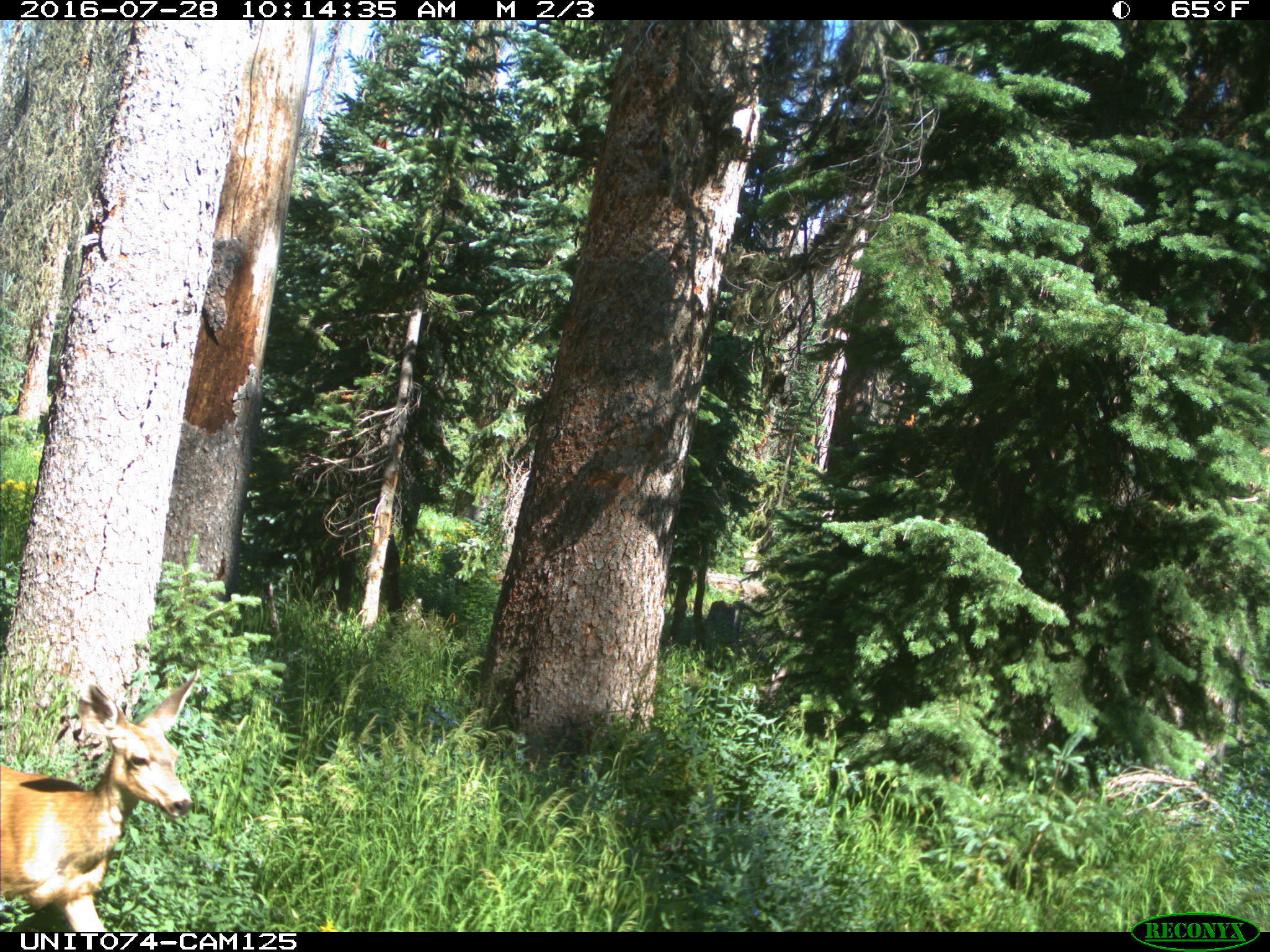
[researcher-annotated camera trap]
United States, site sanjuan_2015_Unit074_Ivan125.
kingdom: Animalia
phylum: Chordata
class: Mammalia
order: Artiodactyla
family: Cervidae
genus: Odocoileus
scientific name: Odocoileus hemionus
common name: mule deer